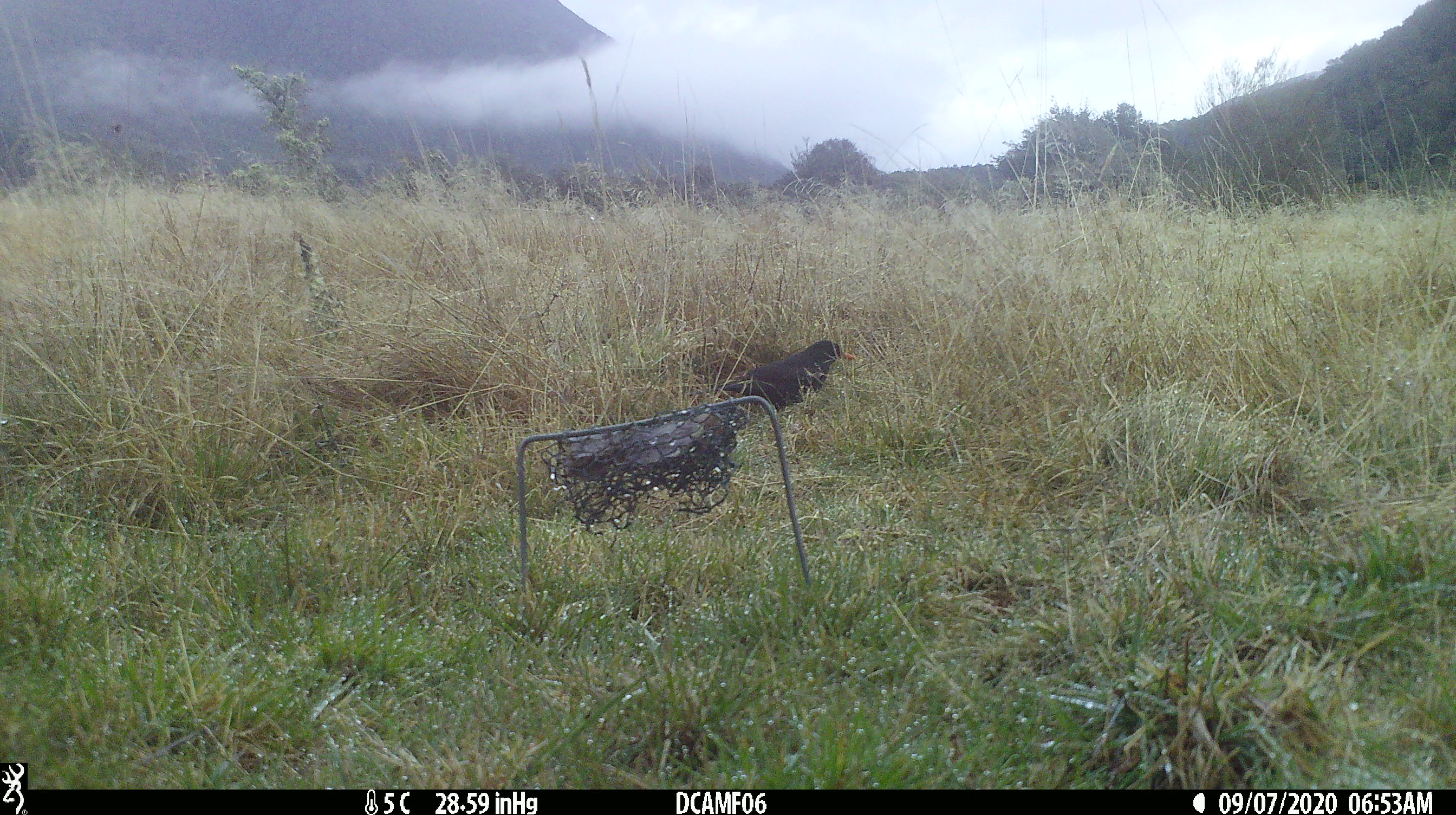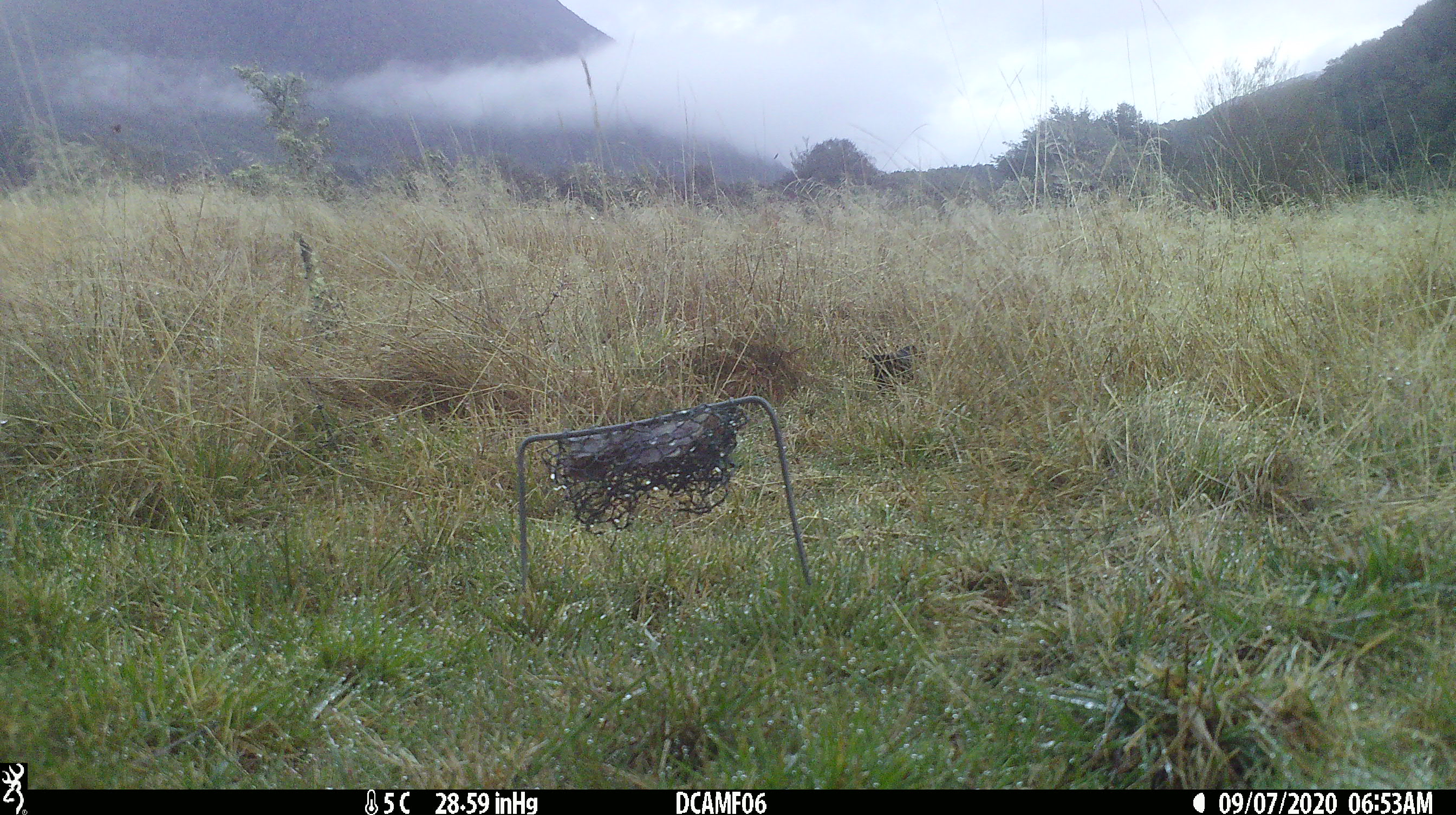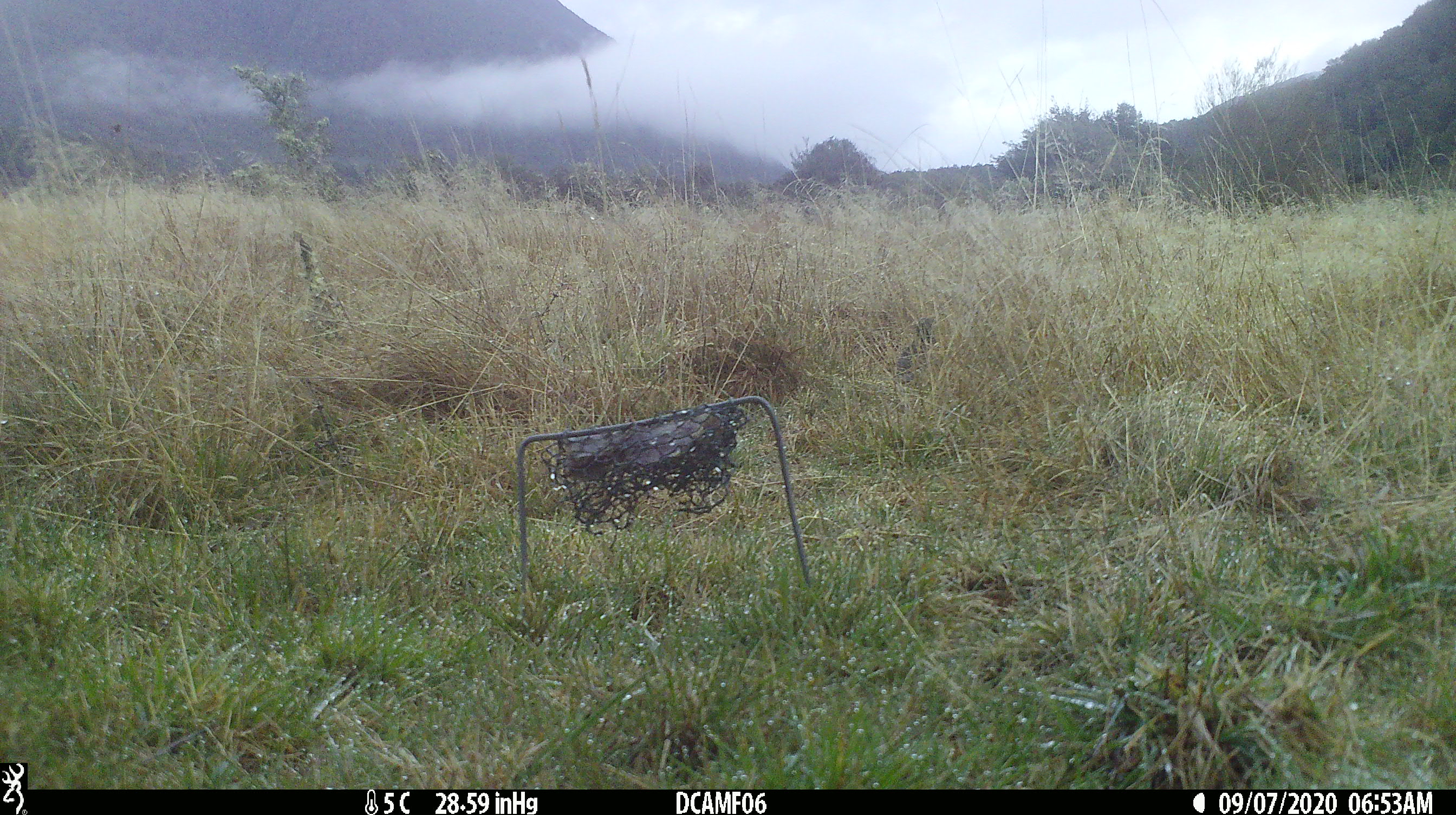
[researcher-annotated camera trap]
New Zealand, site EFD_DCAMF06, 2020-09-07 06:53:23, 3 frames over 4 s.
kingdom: Animalia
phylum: Chordata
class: Aves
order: Passeriformes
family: Turdidae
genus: Turdus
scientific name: Turdus merula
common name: eurasian blackbird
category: blackbird